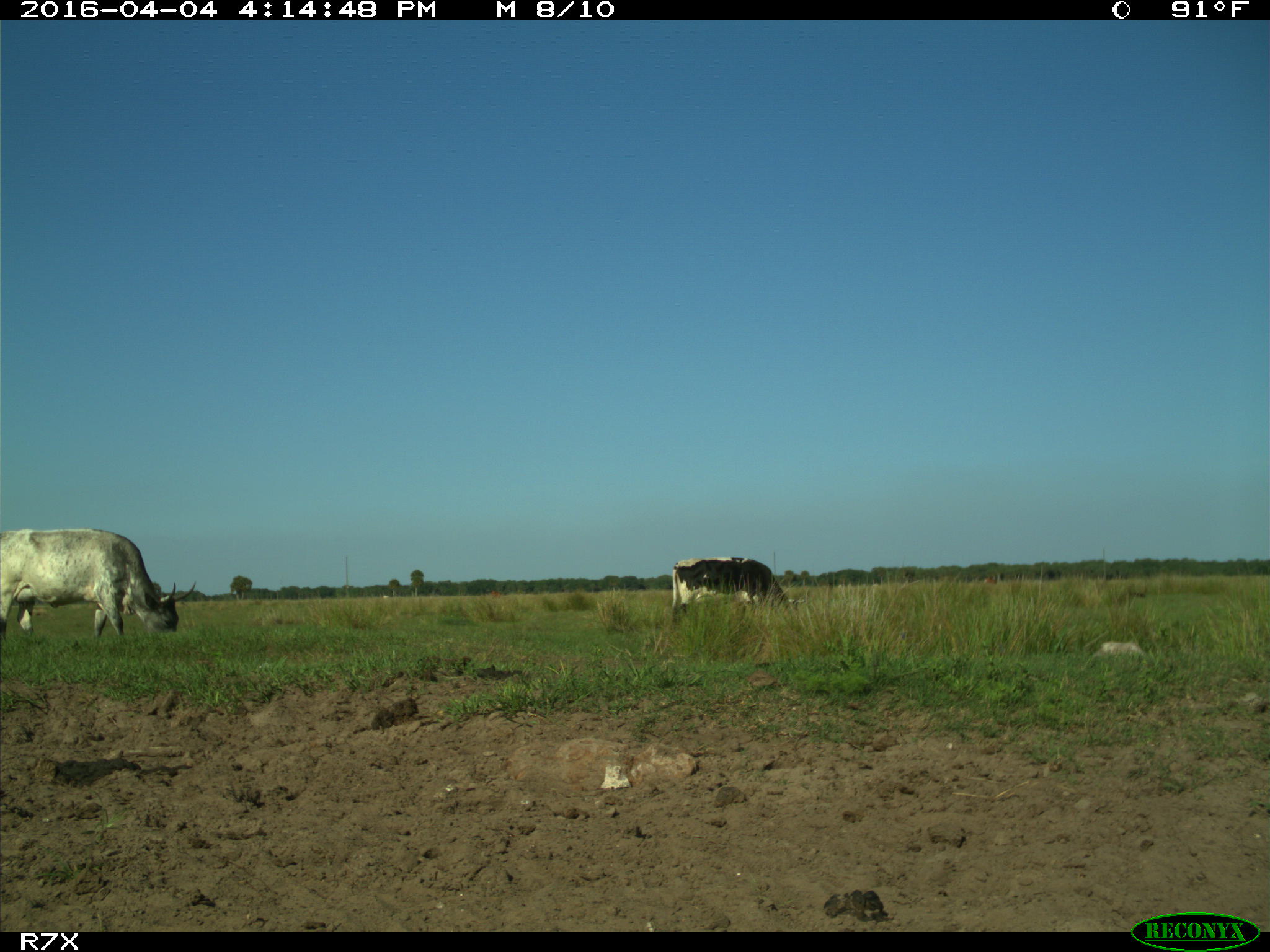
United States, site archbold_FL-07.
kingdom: Animalia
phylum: Chordata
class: Mammalia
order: Artiodactyla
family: Bovidae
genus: Bos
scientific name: Bos taurus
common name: domestic cow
Bos taurus (domestic cow).